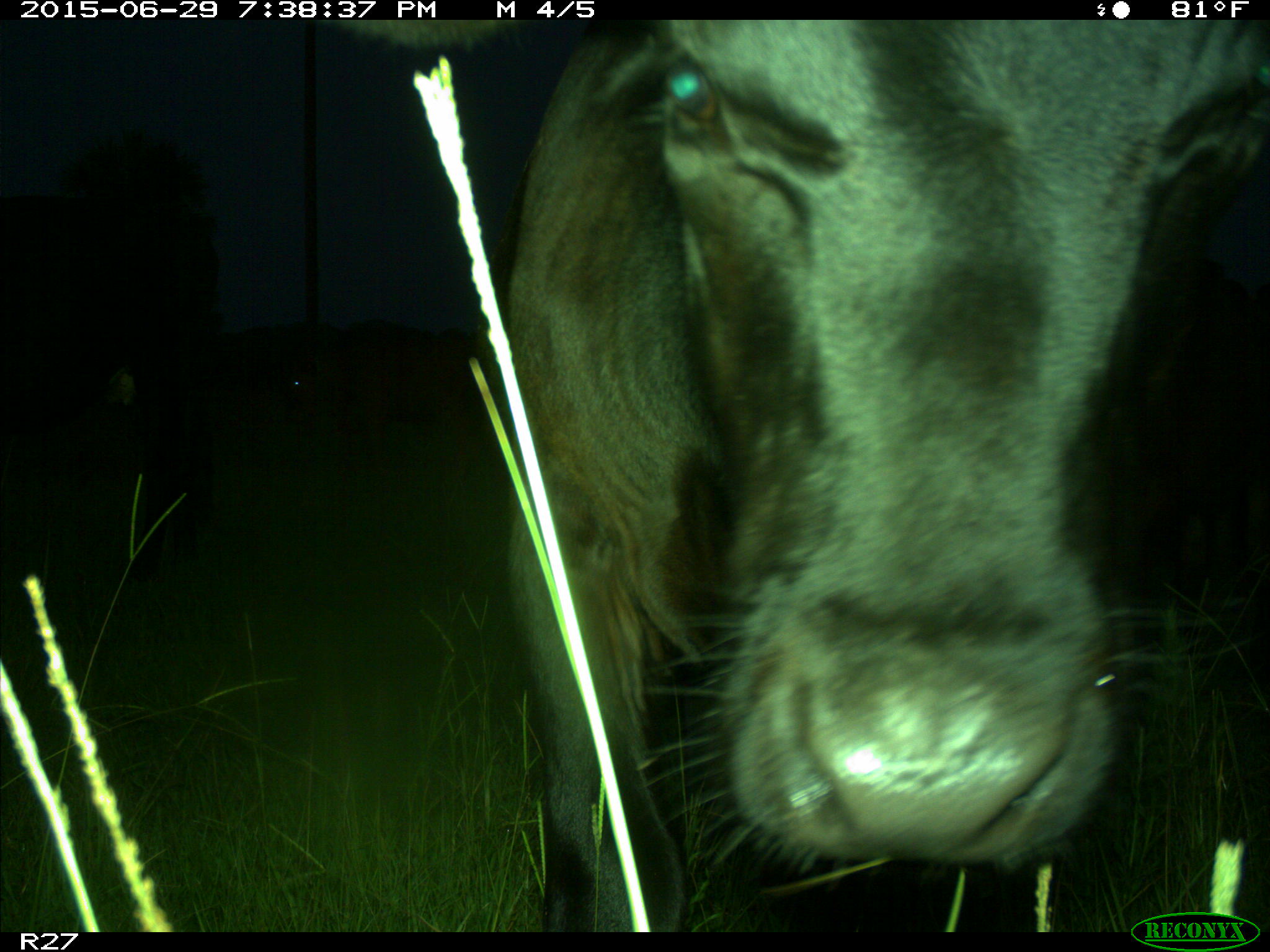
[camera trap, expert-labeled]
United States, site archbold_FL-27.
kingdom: Animalia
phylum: Chordata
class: Mammalia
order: Artiodactyla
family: Bovidae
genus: Bos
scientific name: Bos taurus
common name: domestic cow